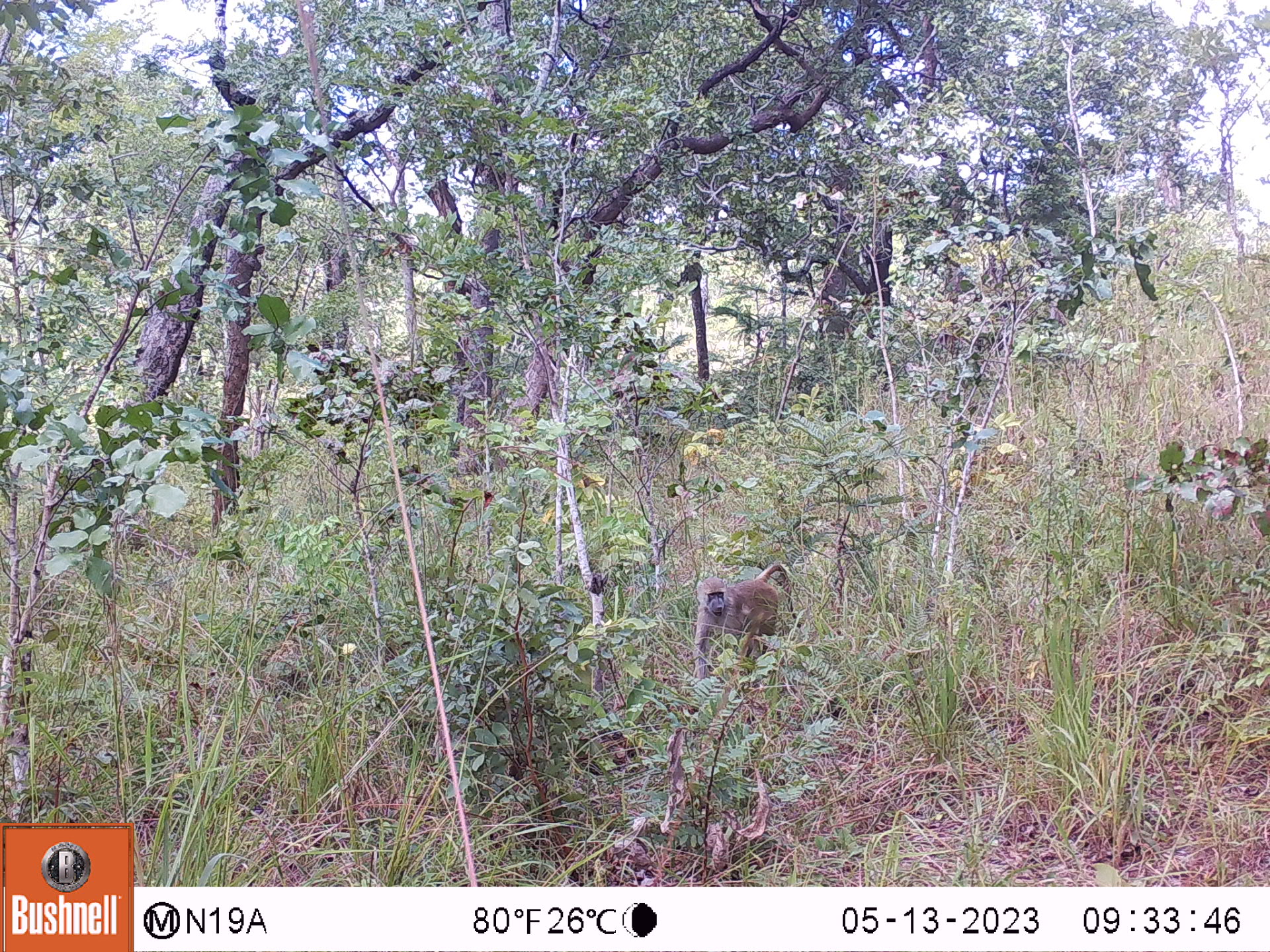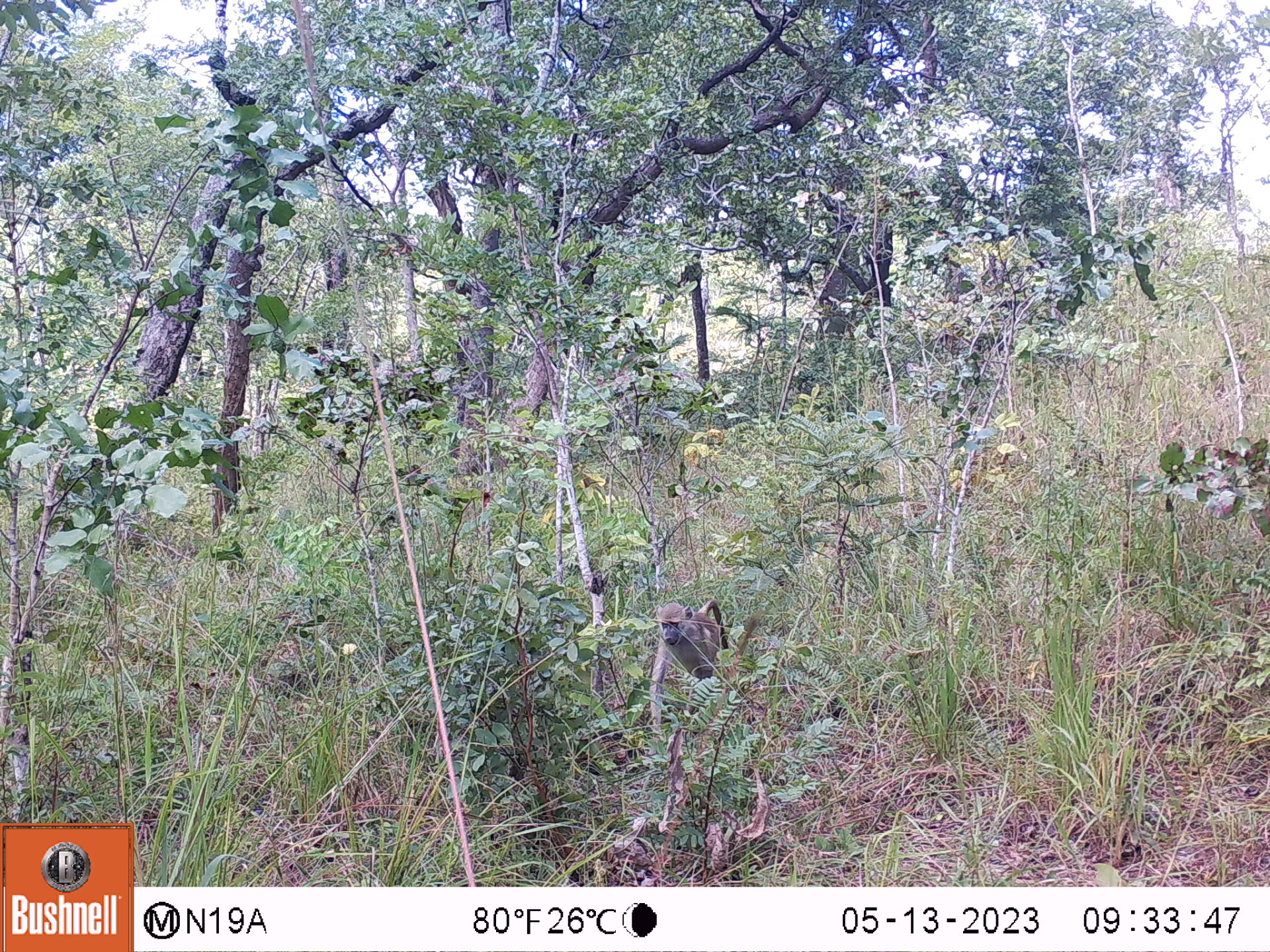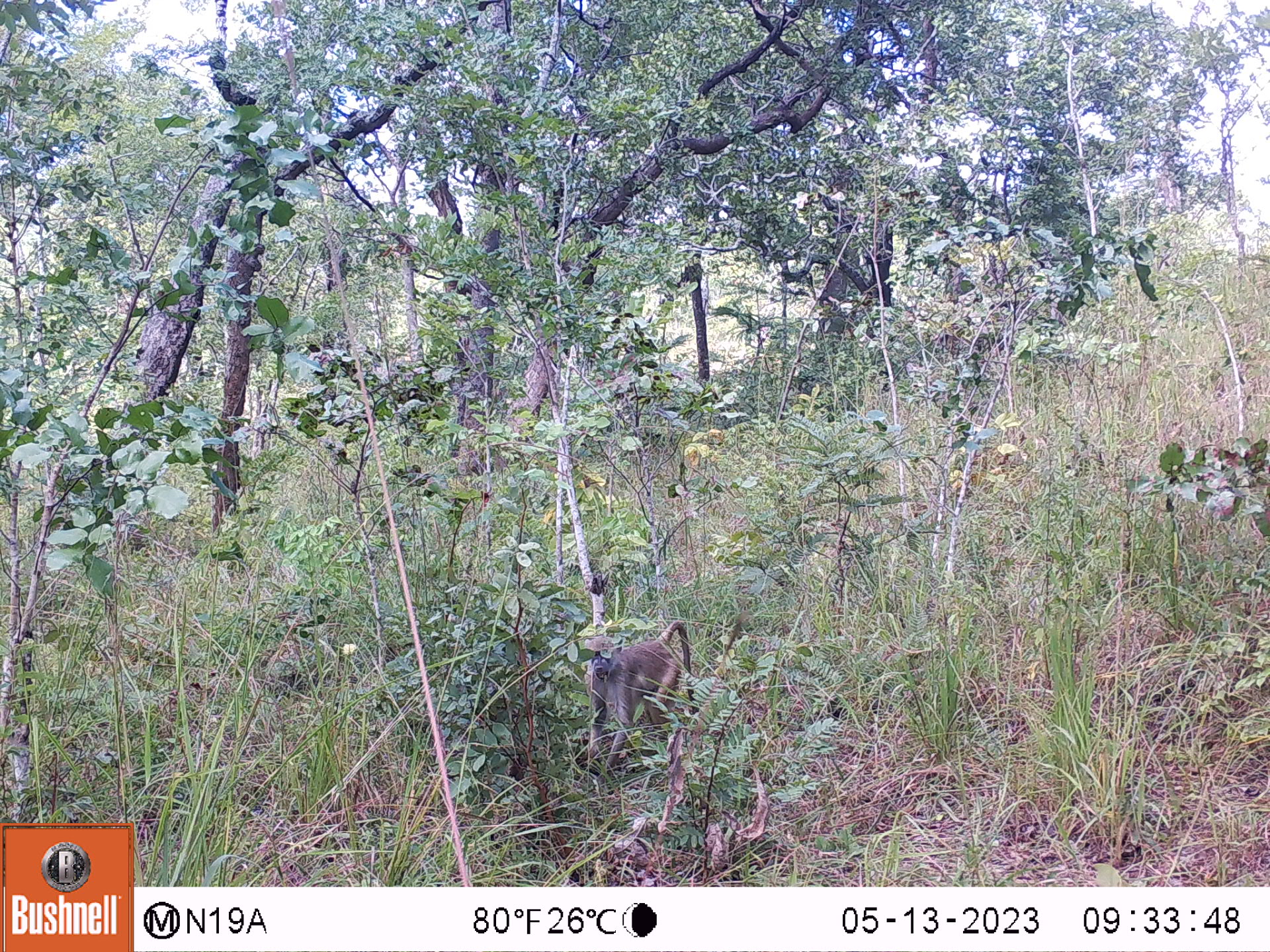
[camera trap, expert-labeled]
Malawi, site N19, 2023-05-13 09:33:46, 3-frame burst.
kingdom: Animalia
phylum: Chordata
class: Mammalia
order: Primates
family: Cercopithecidae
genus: Papio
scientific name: Papio cynocephalus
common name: yellow baboon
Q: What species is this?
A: Yellow baboon (Papio cynocephalus).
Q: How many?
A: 1.